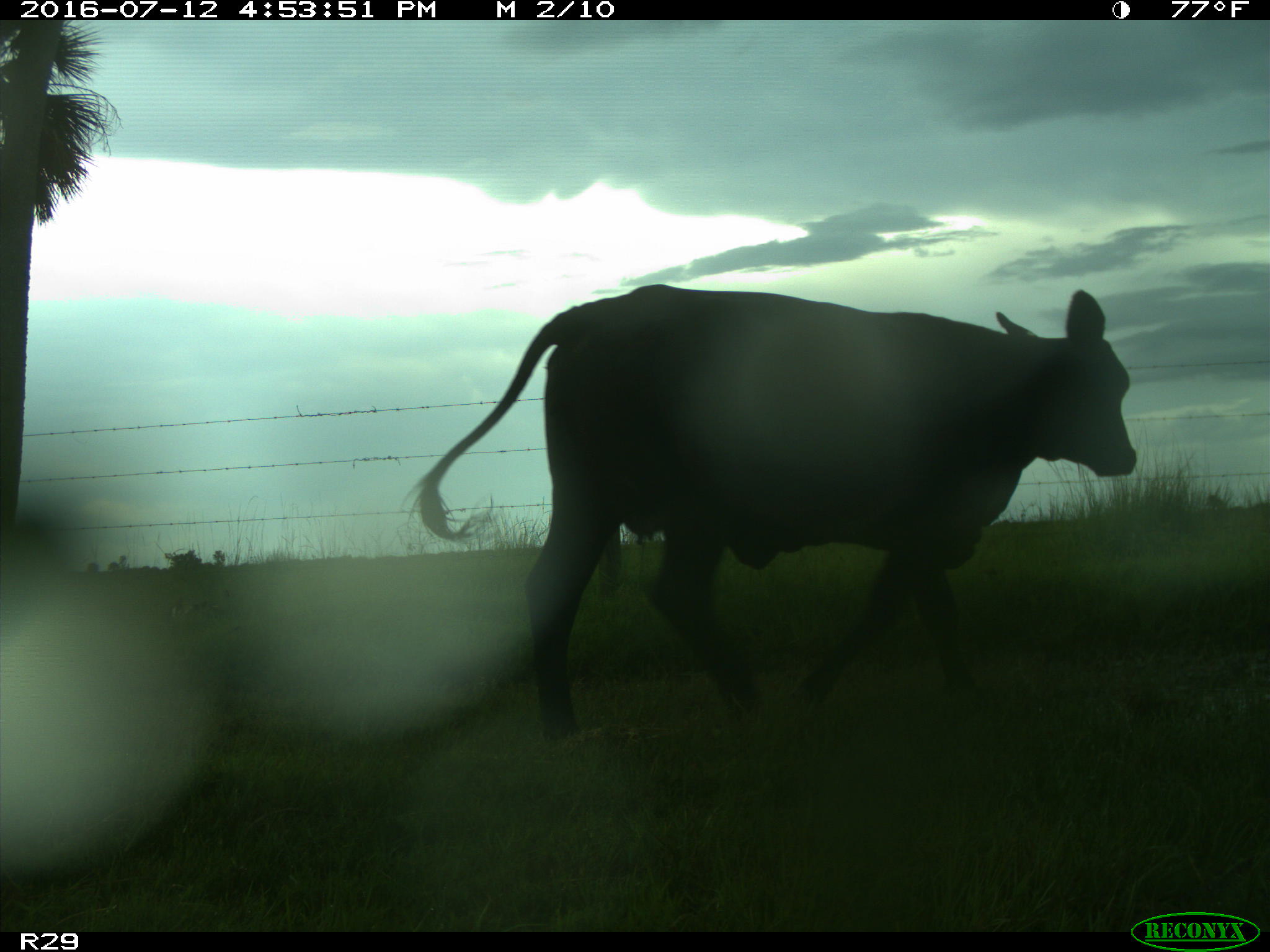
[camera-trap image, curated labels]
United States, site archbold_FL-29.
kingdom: Animalia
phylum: Chordata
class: Mammalia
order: Artiodactyla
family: Bovidae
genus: Bos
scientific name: Bos taurus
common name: domestic cow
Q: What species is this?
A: Bos taurus (domestic cow).